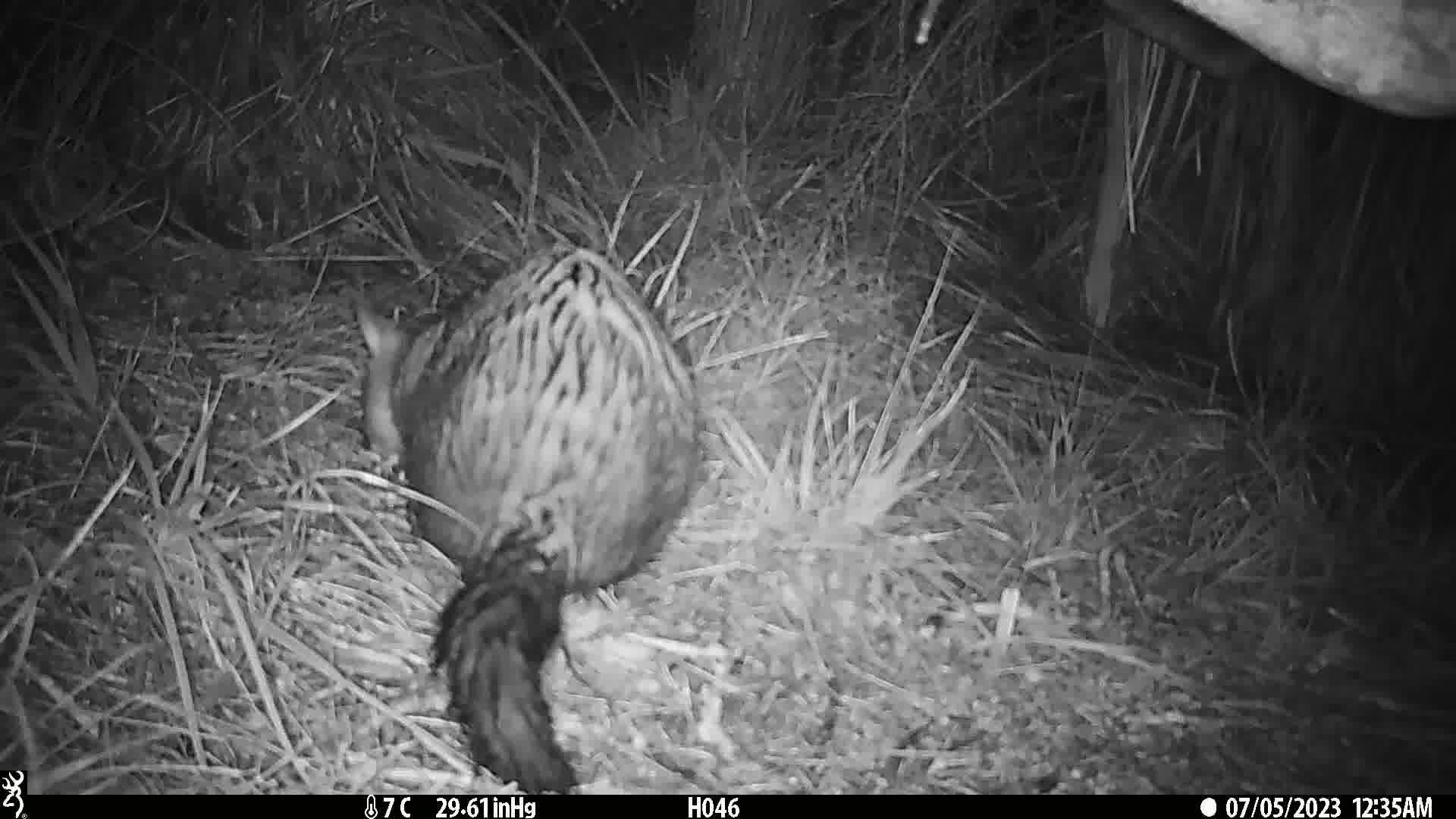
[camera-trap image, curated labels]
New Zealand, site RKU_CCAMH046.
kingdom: Animalia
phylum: Chordata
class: Mammalia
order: Diprotodontia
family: Phalangeridae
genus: Trichosurus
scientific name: Trichosurus vulpecula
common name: common brushtail possum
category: possum